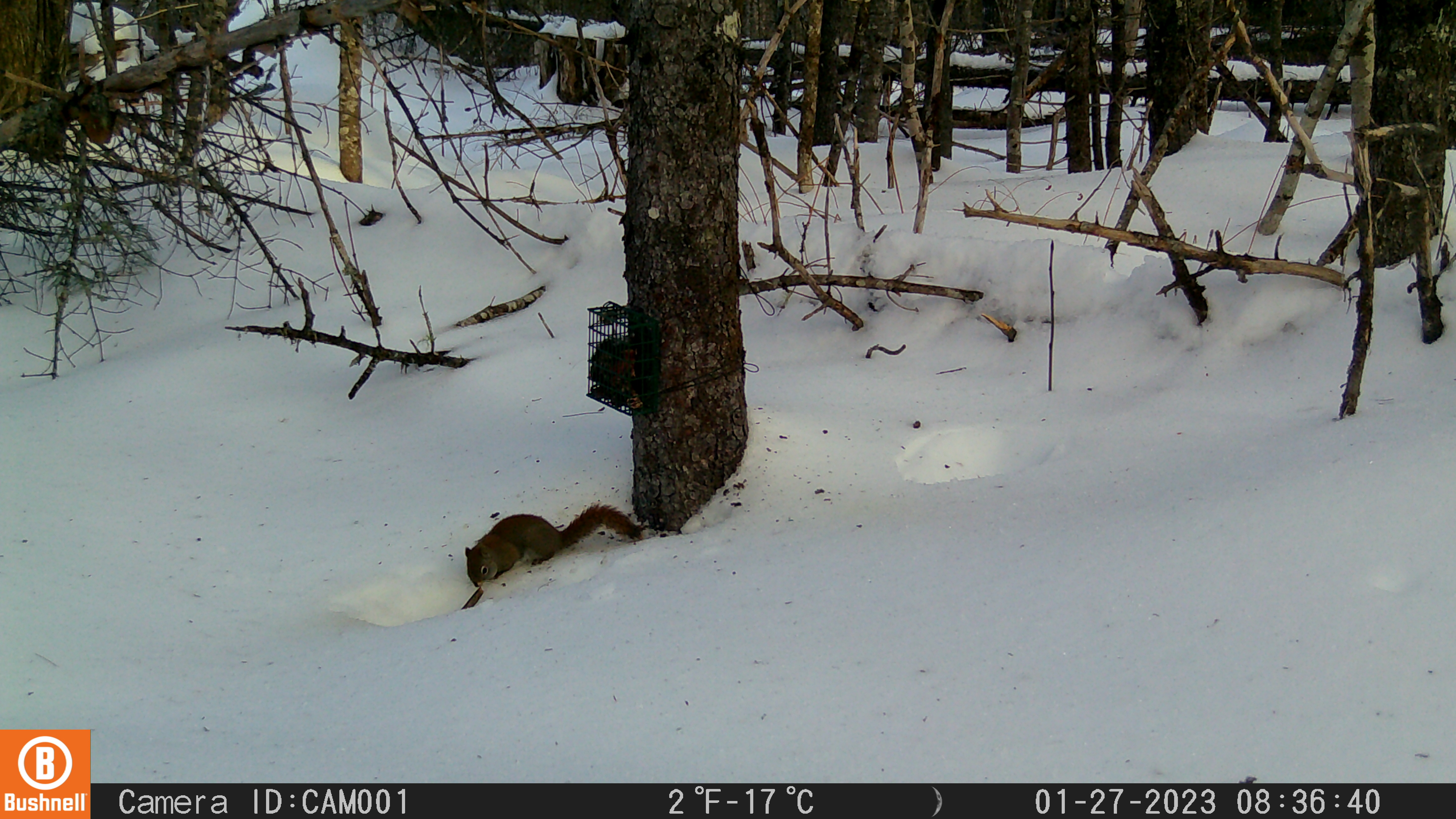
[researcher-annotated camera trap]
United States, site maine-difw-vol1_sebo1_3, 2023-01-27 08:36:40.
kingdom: Animalia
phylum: Chordata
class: Mammalia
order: Rodentia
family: Sciuridae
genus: Tamiasciurus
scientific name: Tamiasciurus hudsonicus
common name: red squirrel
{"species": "red squirrel (Tamiasciurus hudsonicus)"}